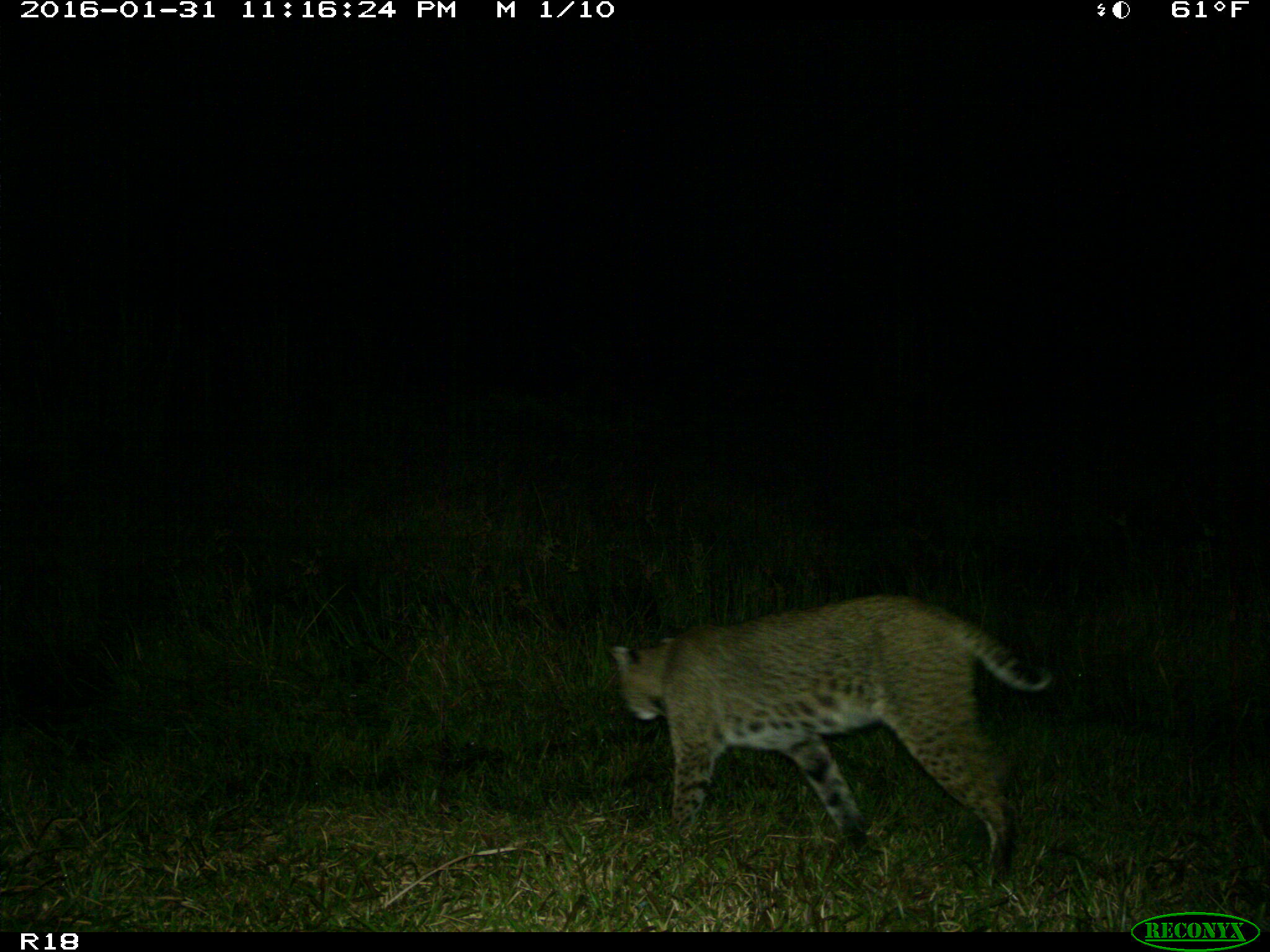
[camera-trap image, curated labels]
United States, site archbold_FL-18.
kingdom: Animalia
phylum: Chordata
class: Mammalia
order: Carnivora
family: Felidae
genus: Lynx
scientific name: Lynx rufus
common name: bobcat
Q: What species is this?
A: Lynx rufus (bobcat).